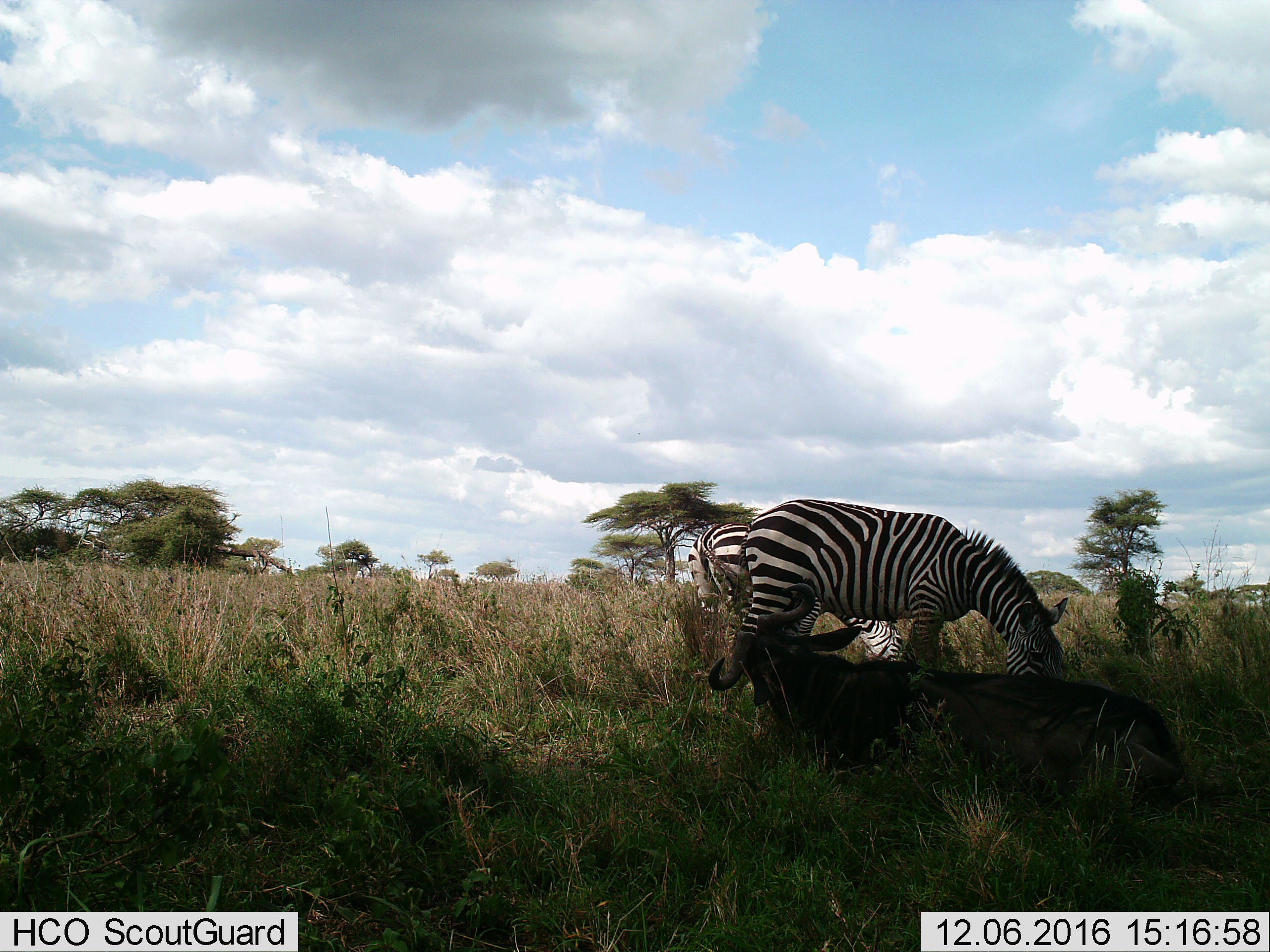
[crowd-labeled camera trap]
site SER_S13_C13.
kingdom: Animalia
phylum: Chordata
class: Mammalia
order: Artiodactyla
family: Bovidae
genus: Connochaetes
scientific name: Connochaetes taurinus taurinus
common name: blue wildebeest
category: wildebeestblue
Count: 1.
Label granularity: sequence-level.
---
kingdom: Animalia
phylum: Chordata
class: Mammalia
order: Perissodactyla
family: Equidae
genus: Equus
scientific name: Equus quagga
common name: plains zebra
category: zebraplains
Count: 2.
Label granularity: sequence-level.